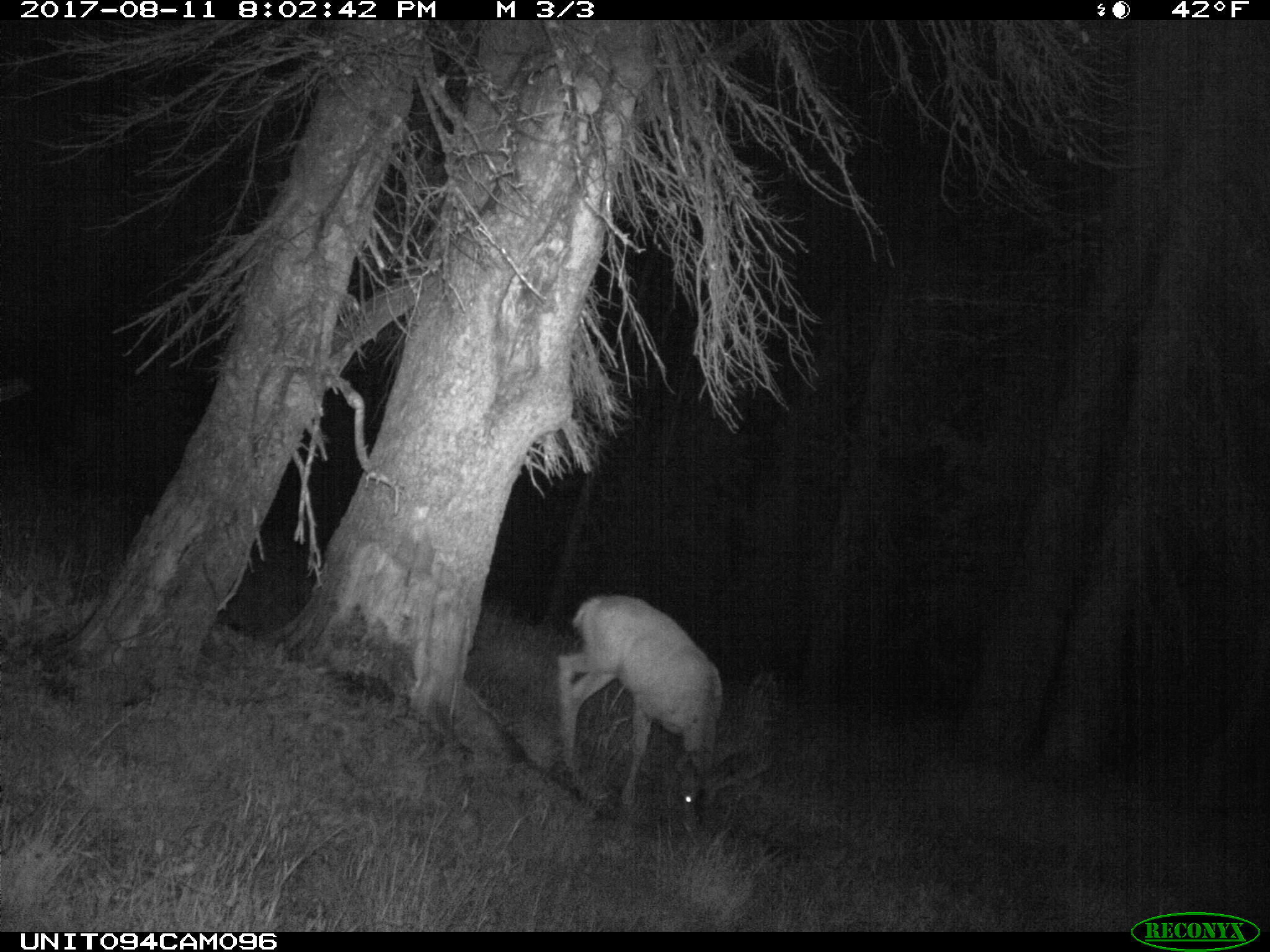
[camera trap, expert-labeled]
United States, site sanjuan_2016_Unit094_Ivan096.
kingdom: Animalia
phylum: Chordata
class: Mammalia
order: Artiodactyla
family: Cervidae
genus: Odocoileus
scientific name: Odocoileus hemionus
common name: mule deer